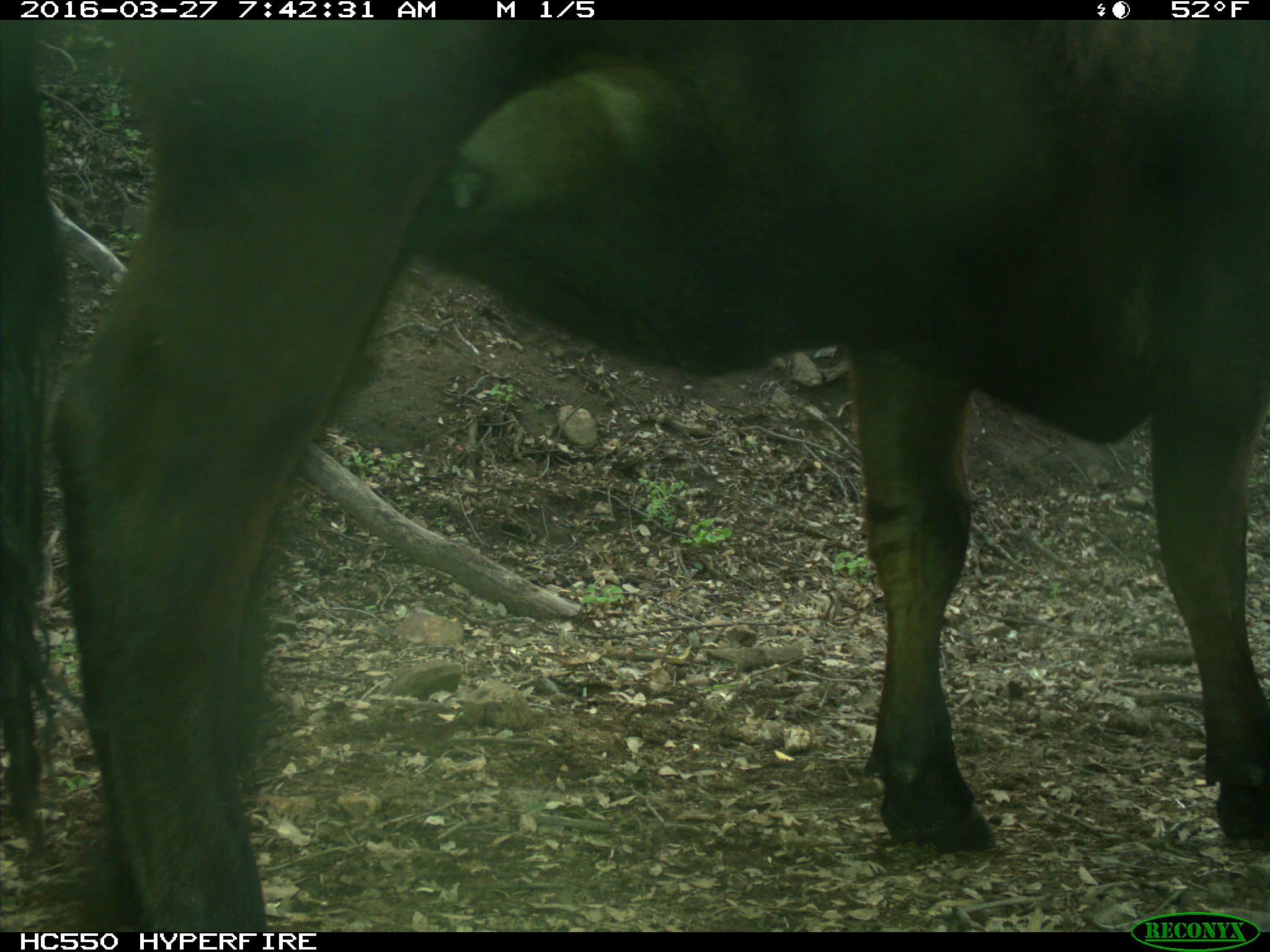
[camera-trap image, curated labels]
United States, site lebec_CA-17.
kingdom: Animalia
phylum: Chordata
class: Mammalia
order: Artiodactyla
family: Bovidae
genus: Bos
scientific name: Bos taurus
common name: domestic cow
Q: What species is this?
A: Bos taurus (domestic cow).